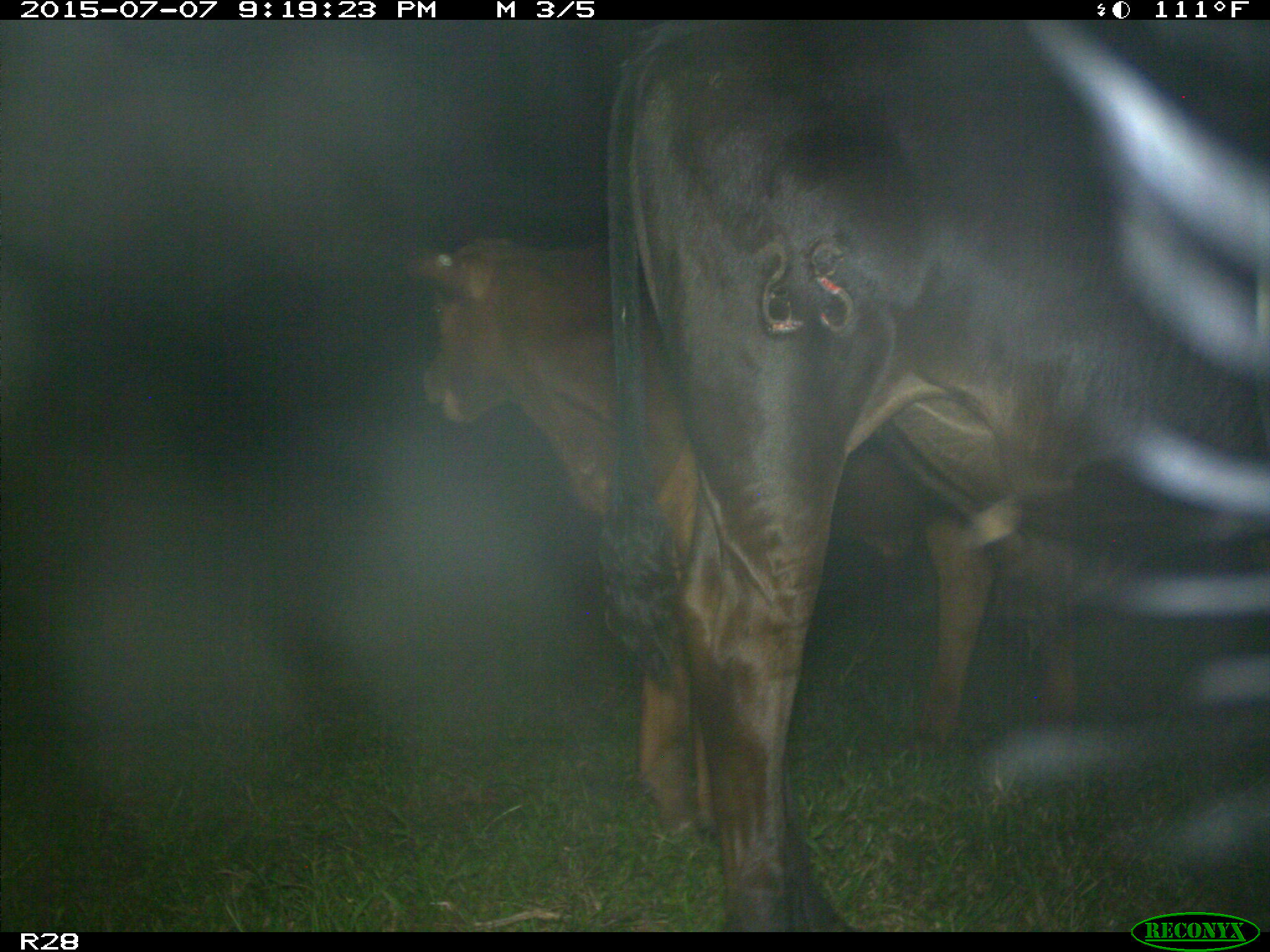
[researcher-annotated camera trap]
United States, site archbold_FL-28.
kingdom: Animalia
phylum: Chordata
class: Mammalia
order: Artiodactyla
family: Bovidae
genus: Bos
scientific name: Bos taurus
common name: domestic cow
Bos taurus (domestic cow).